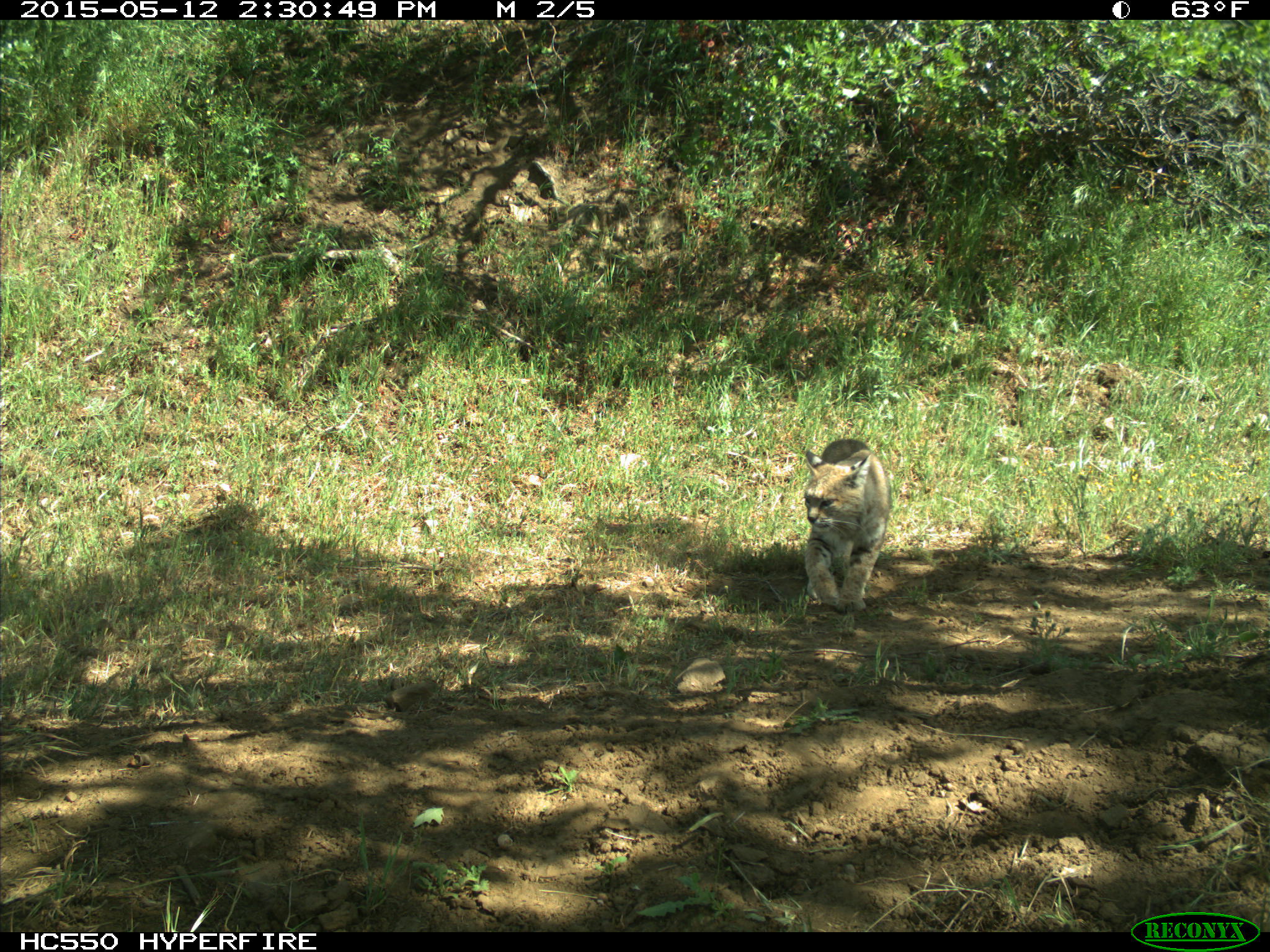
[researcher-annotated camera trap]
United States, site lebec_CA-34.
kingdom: Animalia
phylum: Chordata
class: Mammalia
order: Carnivora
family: Felidae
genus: Lynx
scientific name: Lynx rufus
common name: bobcat